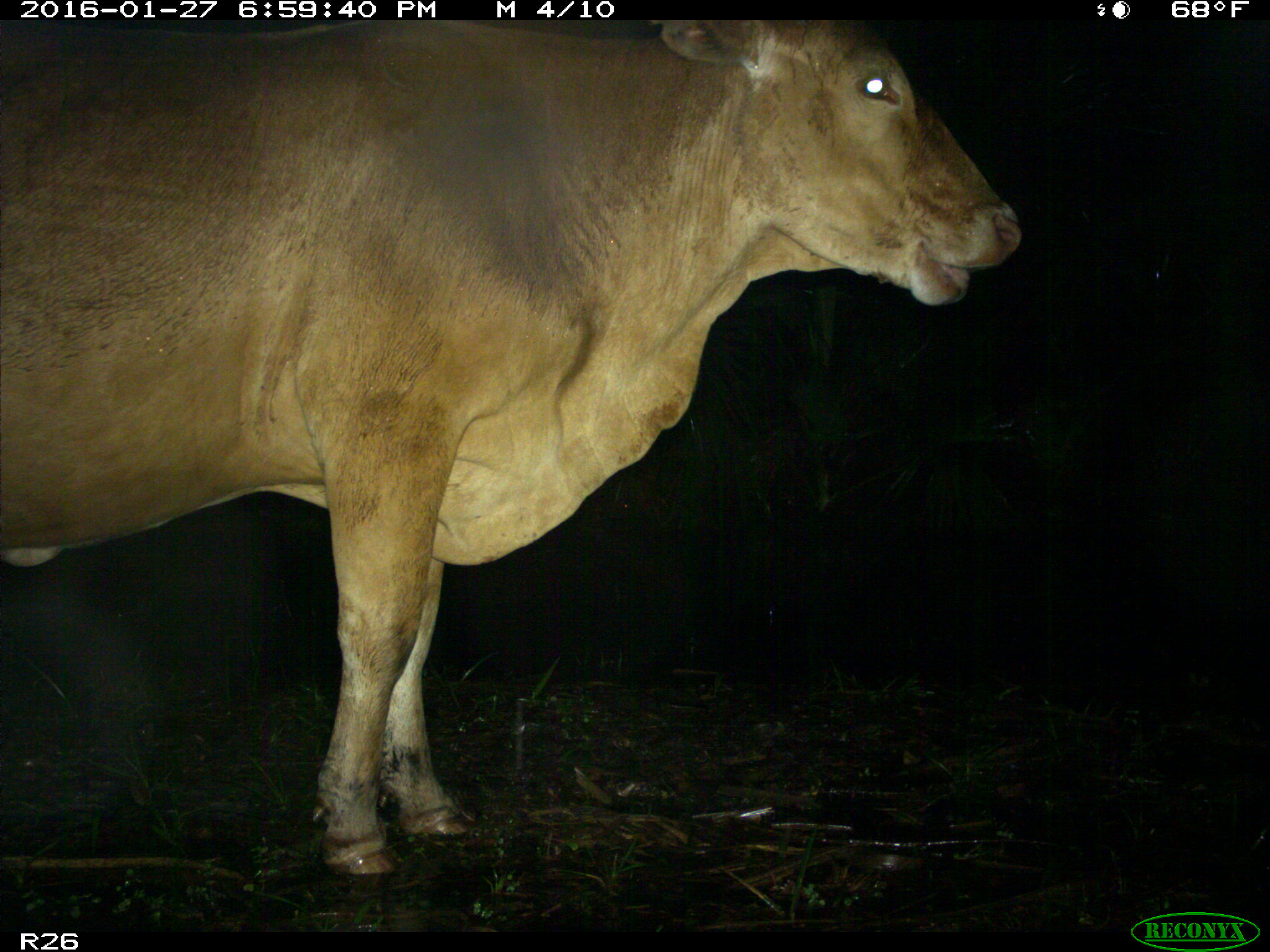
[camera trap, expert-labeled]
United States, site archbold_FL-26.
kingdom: Animalia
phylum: Chordata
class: Mammalia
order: Artiodactyla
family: Bovidae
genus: Bos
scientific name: Bos taurus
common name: domestic cow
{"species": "Bos taurus (domestic cow)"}